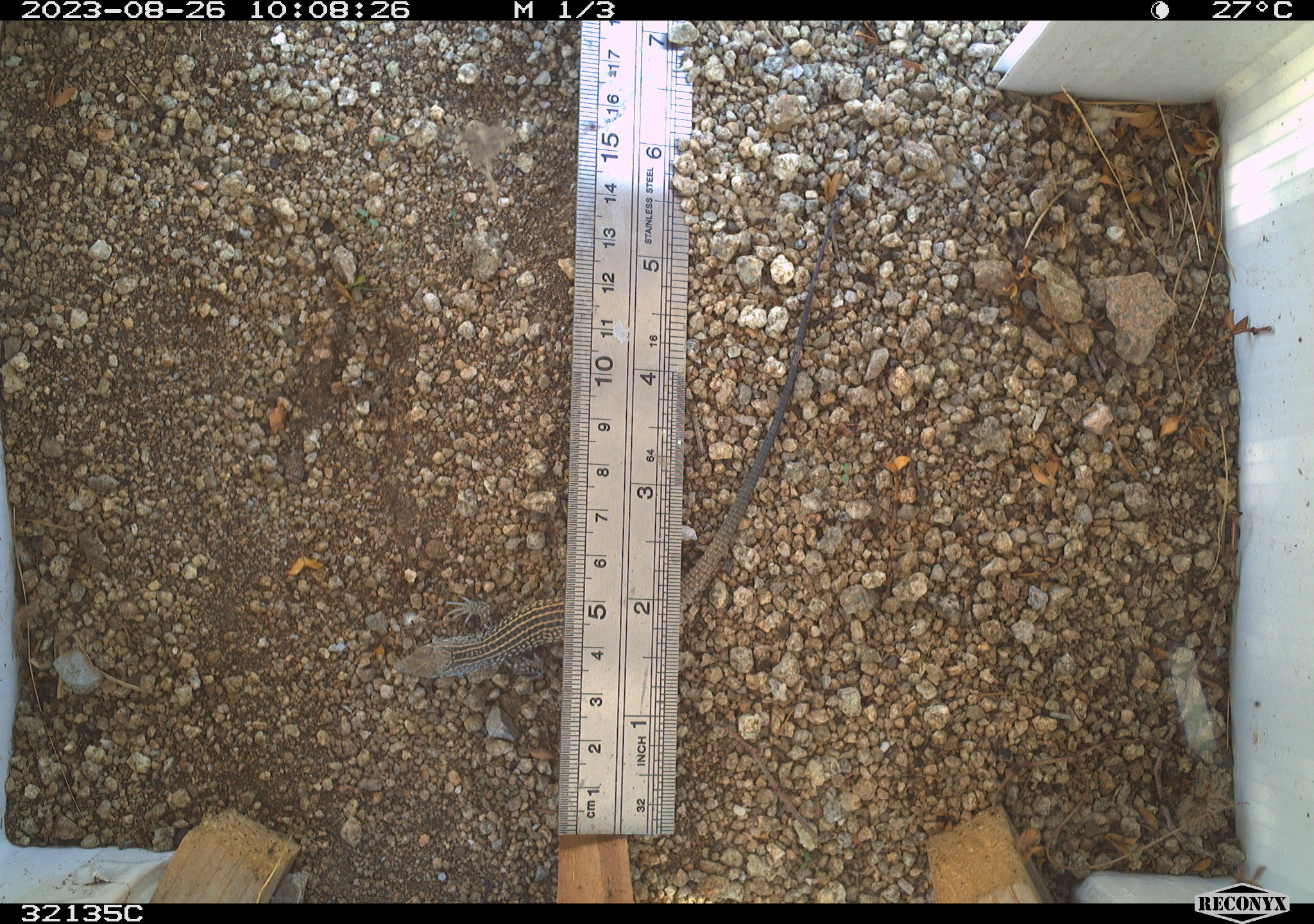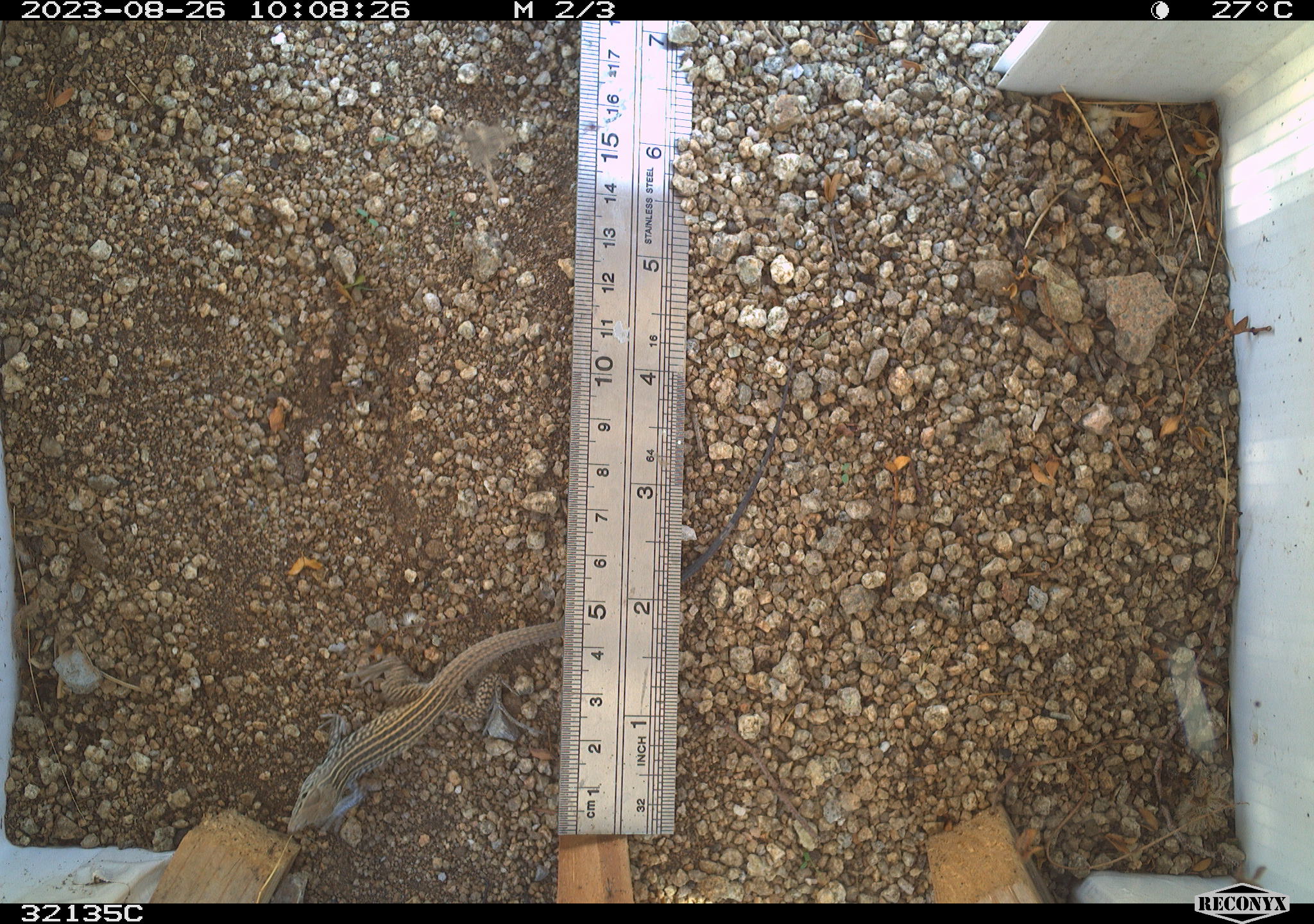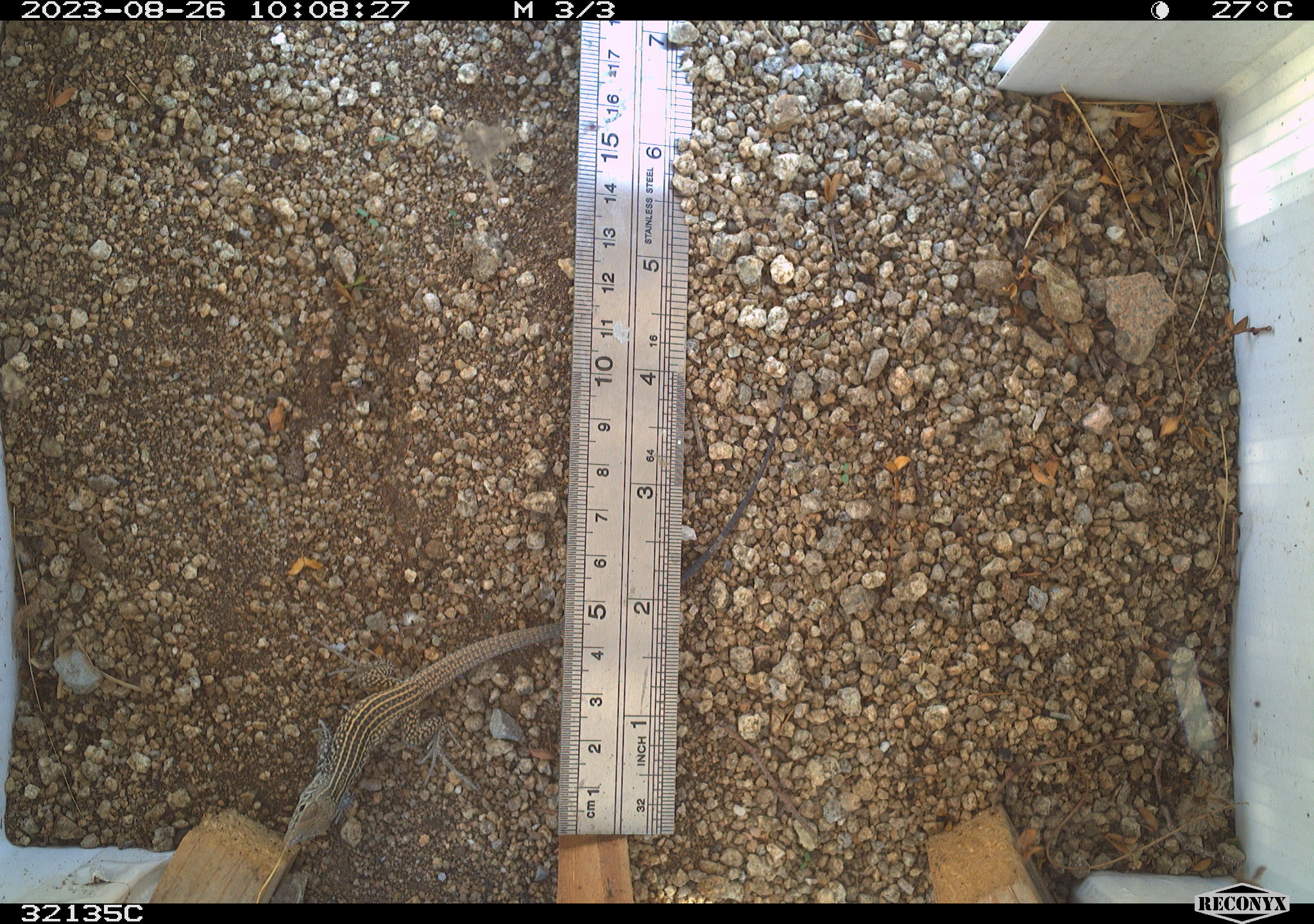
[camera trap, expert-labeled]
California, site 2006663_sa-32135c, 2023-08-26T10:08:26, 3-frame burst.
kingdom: Animalia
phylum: Chordata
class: Reptilia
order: Squamata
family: Teiidae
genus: Aspidoscelis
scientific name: Aspidoscelis tigris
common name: western whiptail